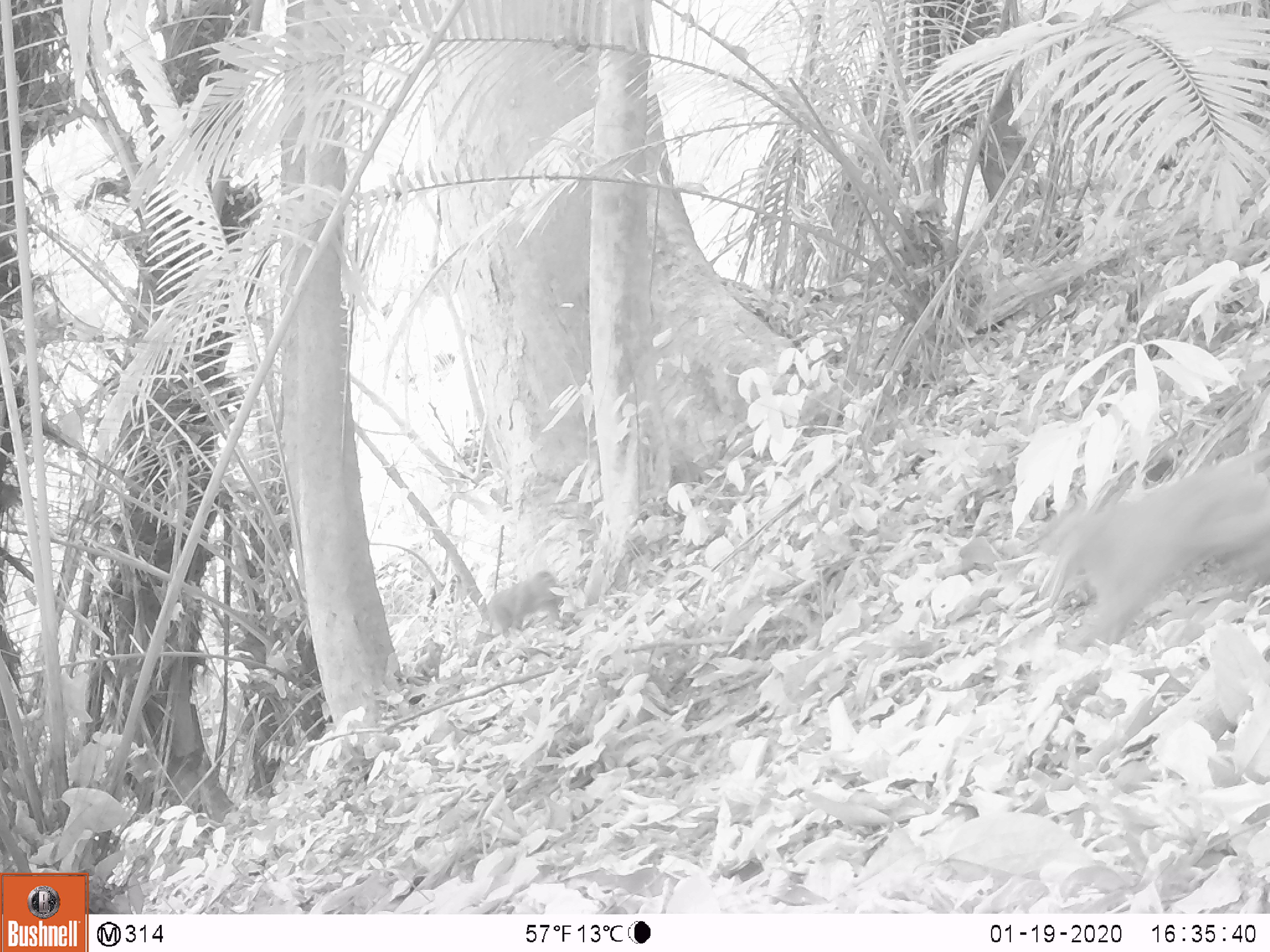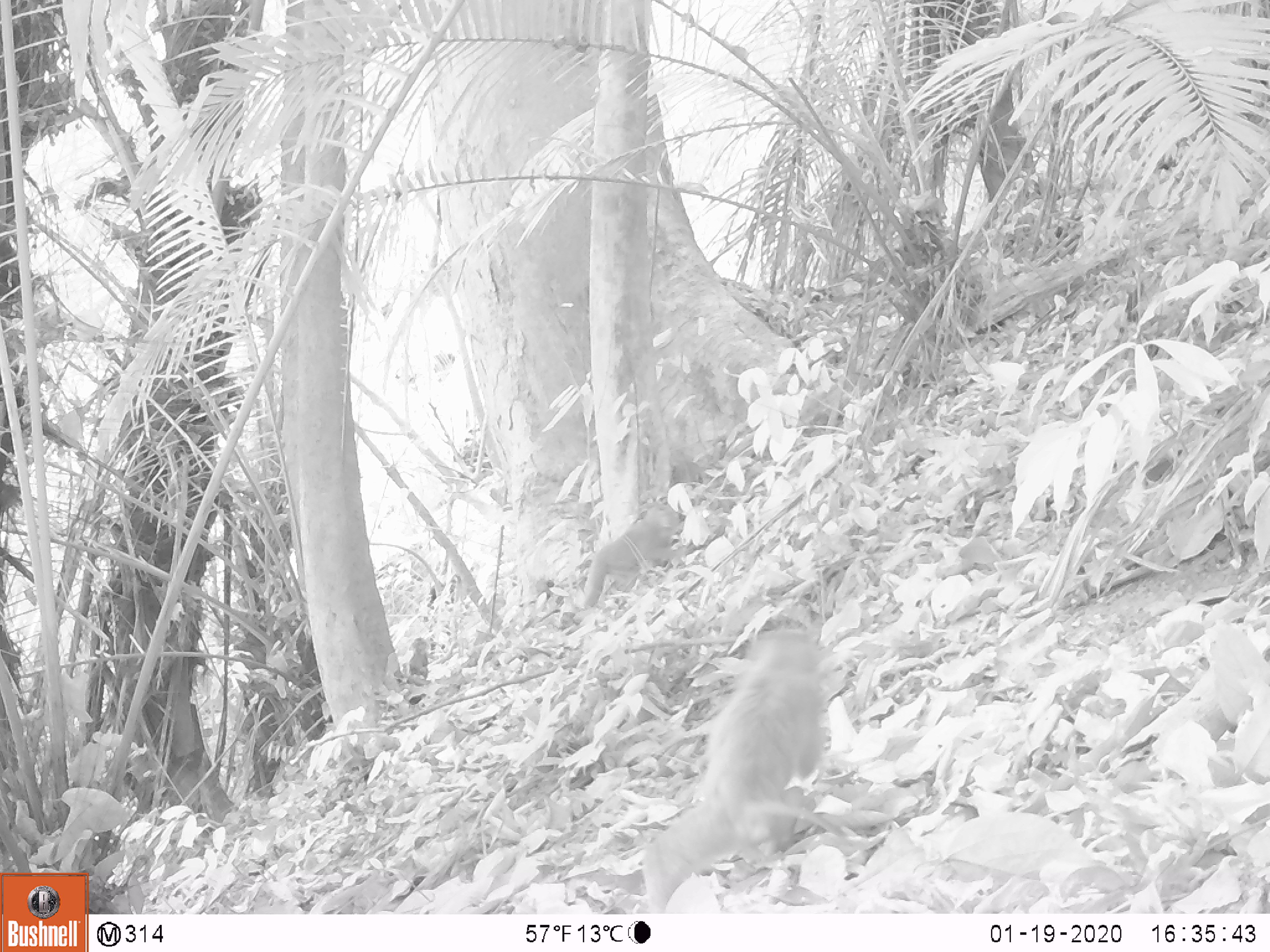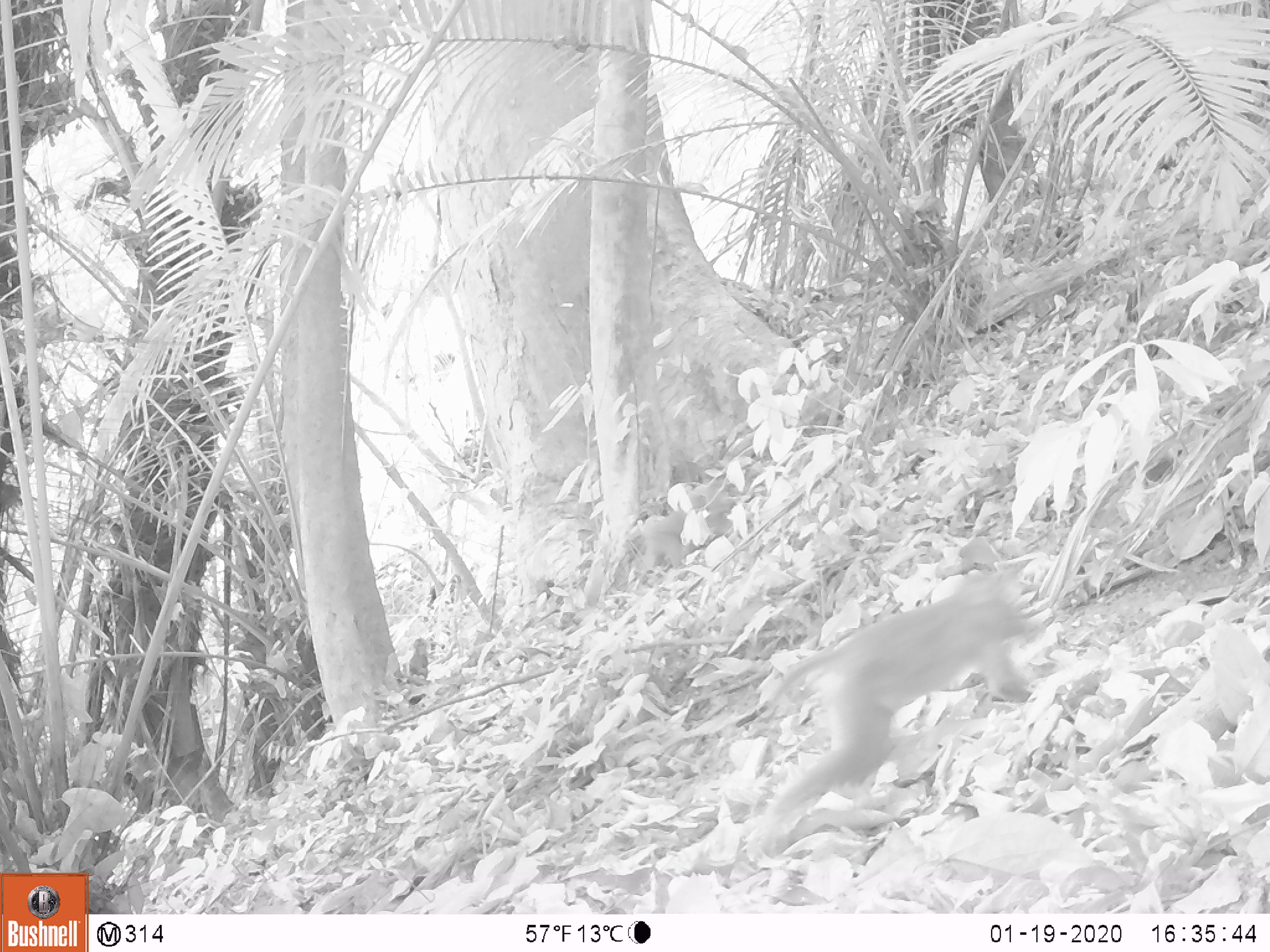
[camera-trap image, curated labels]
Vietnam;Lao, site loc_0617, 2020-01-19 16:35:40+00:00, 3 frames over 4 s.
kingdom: Animalia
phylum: Chordata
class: Mammalia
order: Primates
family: Cercopithecidae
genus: Macaca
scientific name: Macaca nemestrina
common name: pig-tailed macaque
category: pig tailed macaque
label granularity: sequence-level